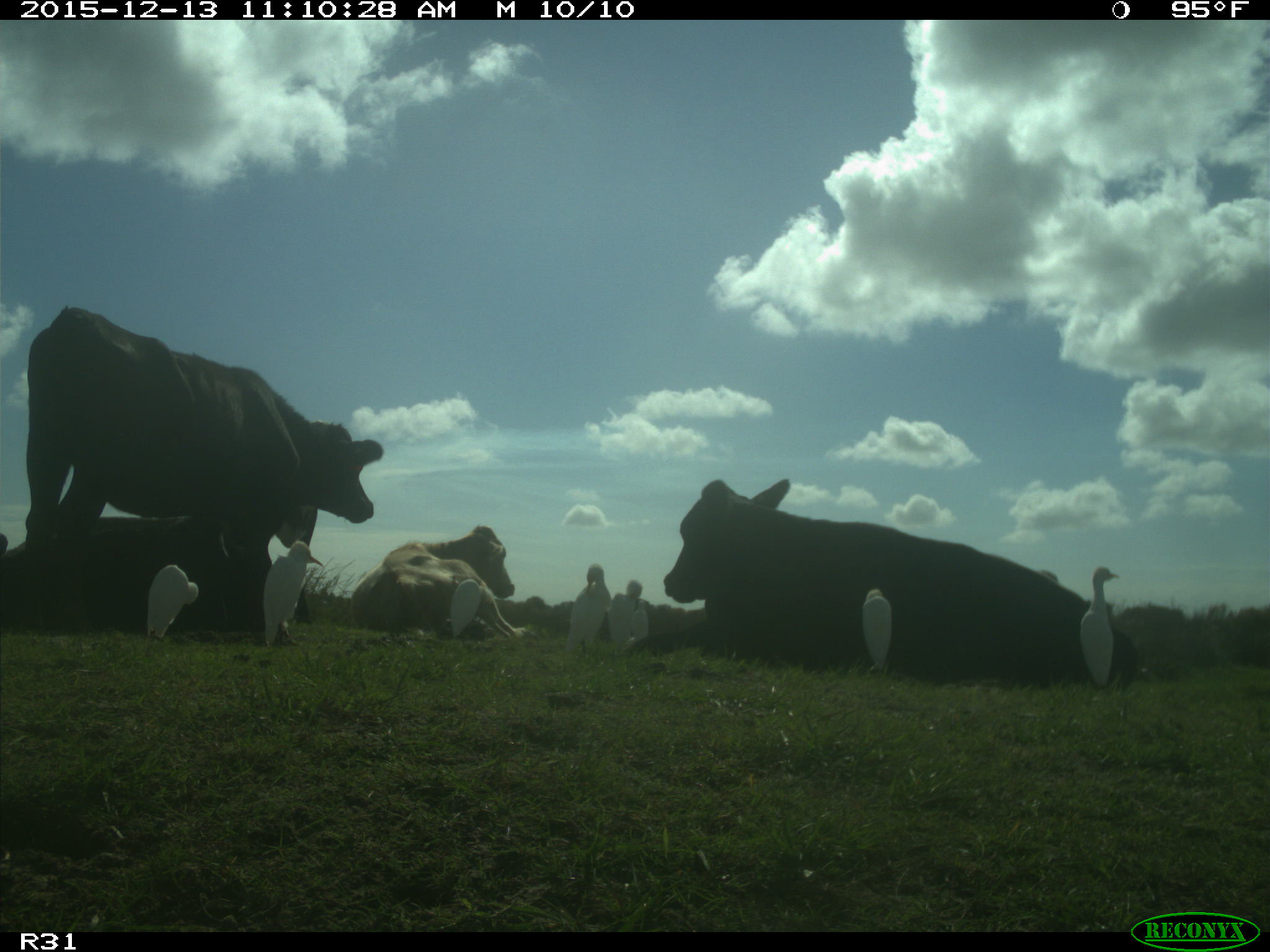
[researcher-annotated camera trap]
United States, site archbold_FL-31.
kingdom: Animalia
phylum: Chordata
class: Mammalia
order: Artiodactyla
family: Bovidae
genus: Bos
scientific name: Bos taurus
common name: domestic cow